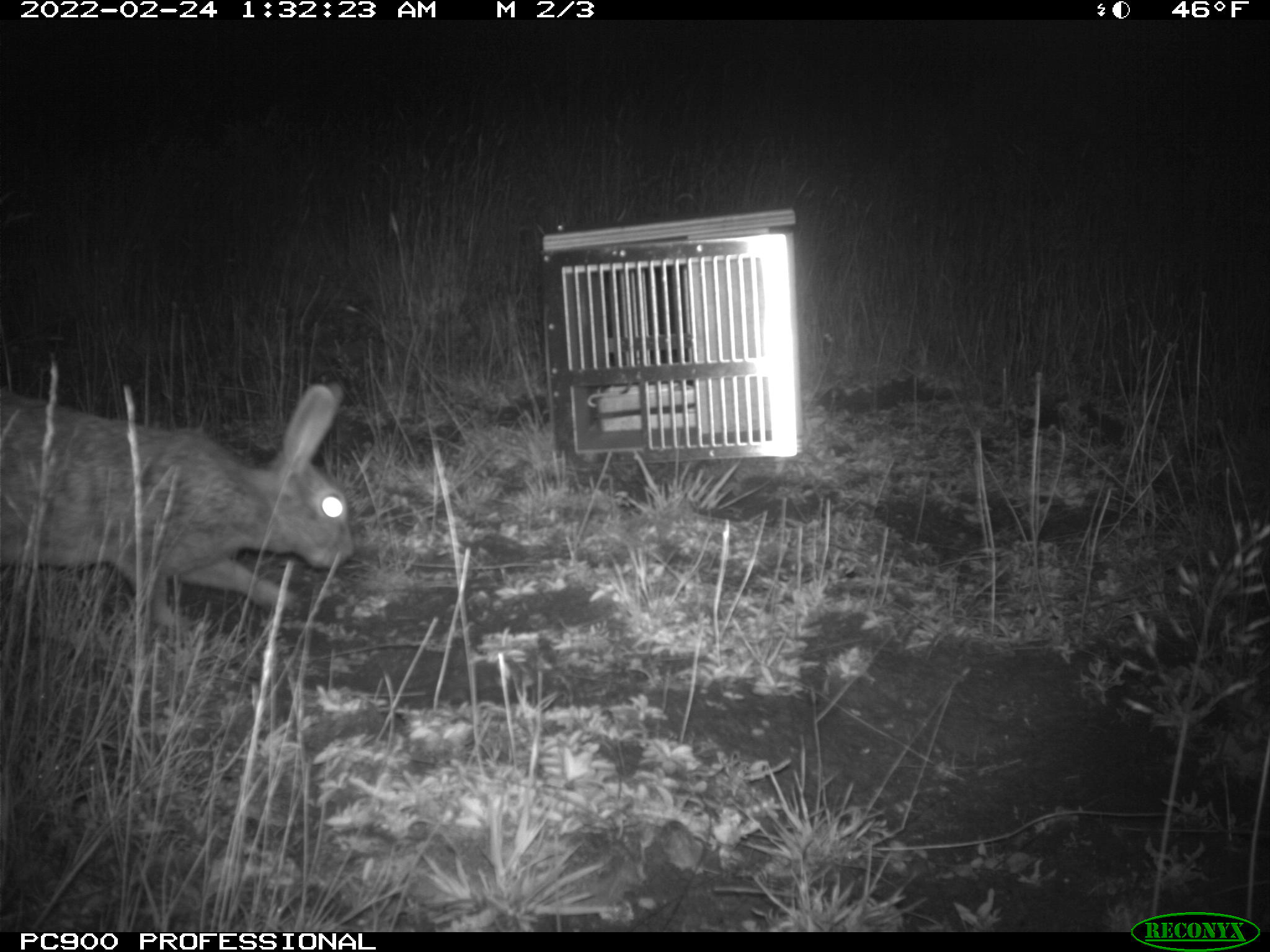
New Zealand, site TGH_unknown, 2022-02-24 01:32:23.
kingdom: Animalia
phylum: Chordata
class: Mammalia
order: Lagomorpha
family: Leporidae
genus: Oryctolagus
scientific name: Oryctolagus cuniculus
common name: european rabbit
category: rabbit